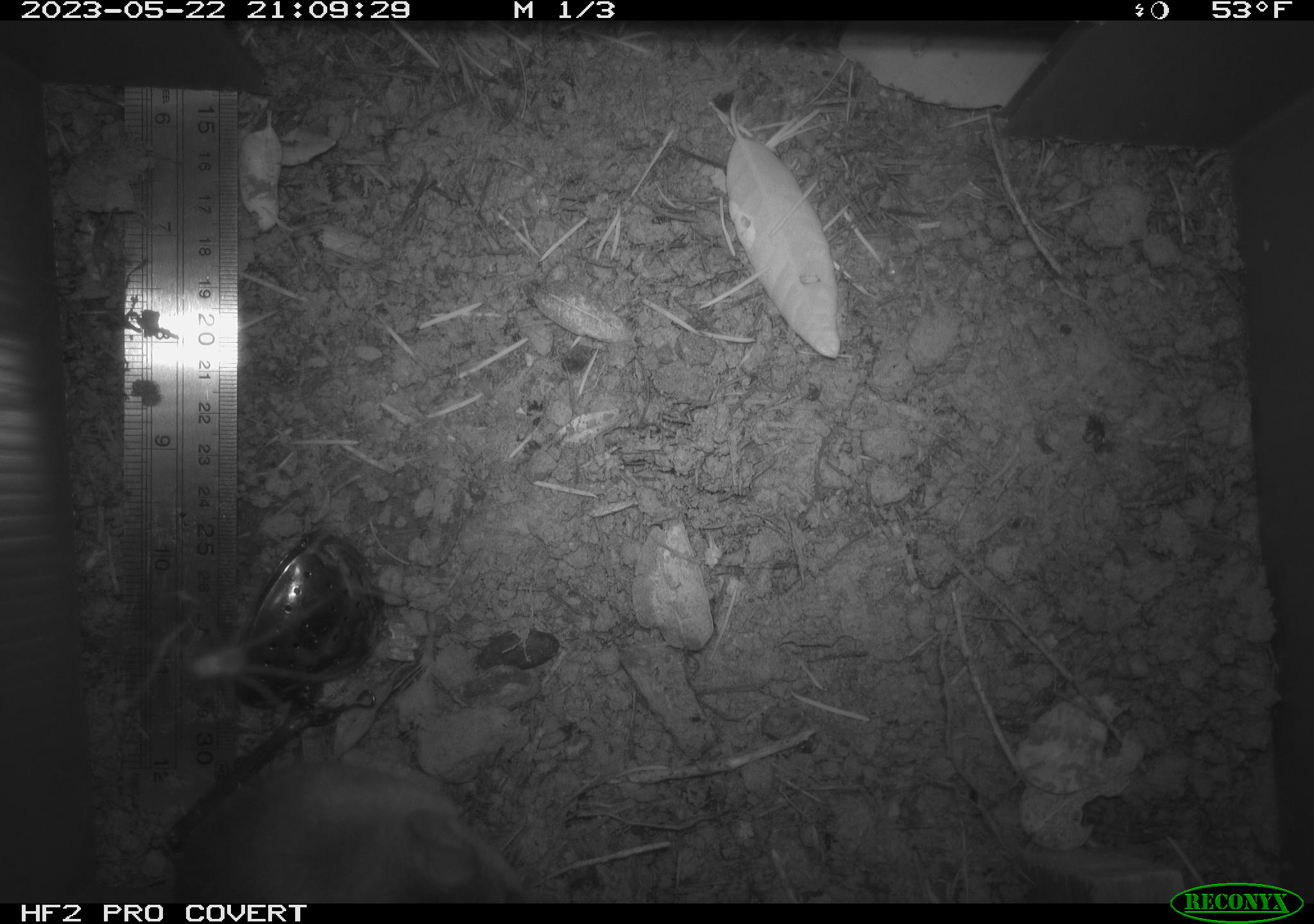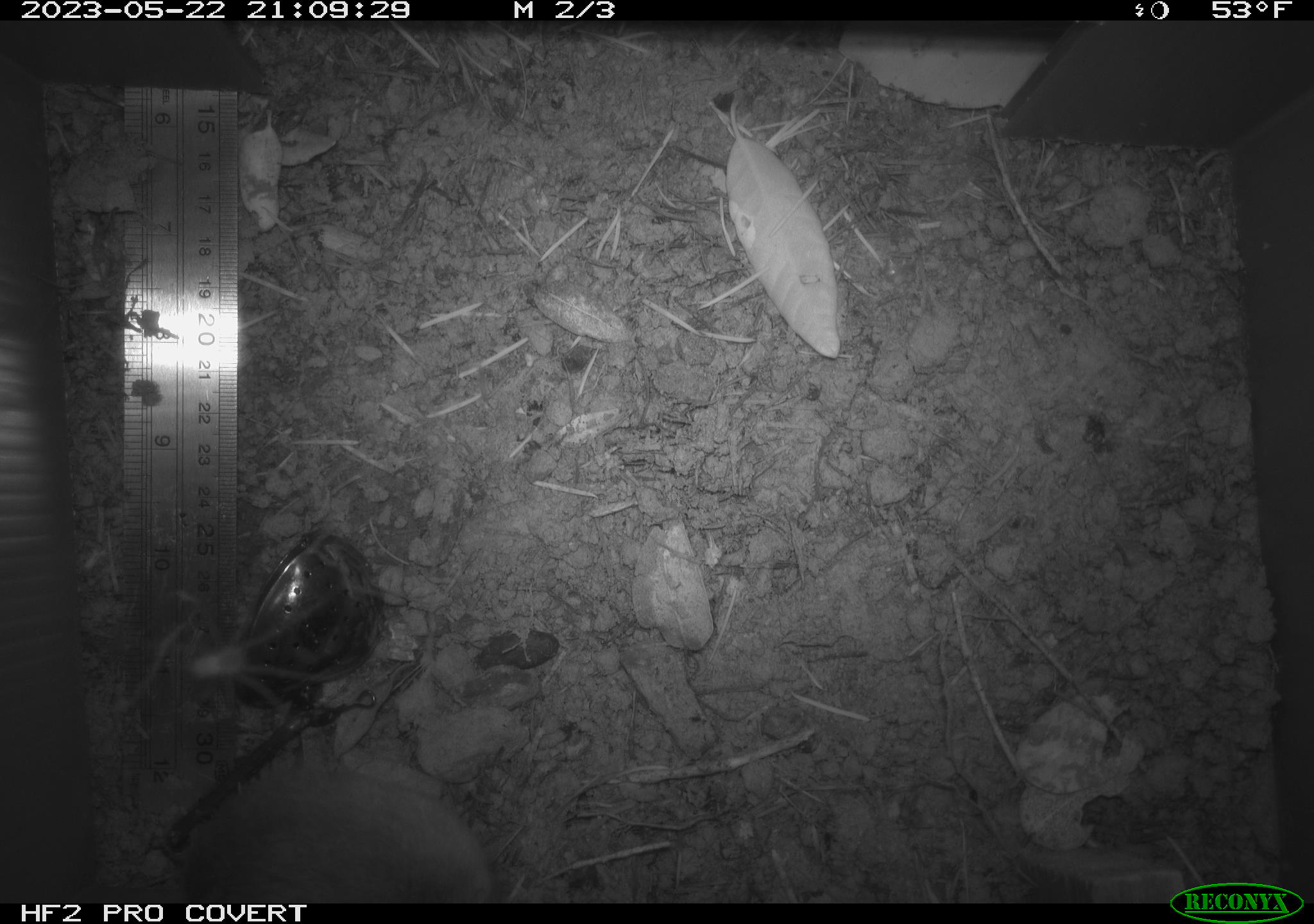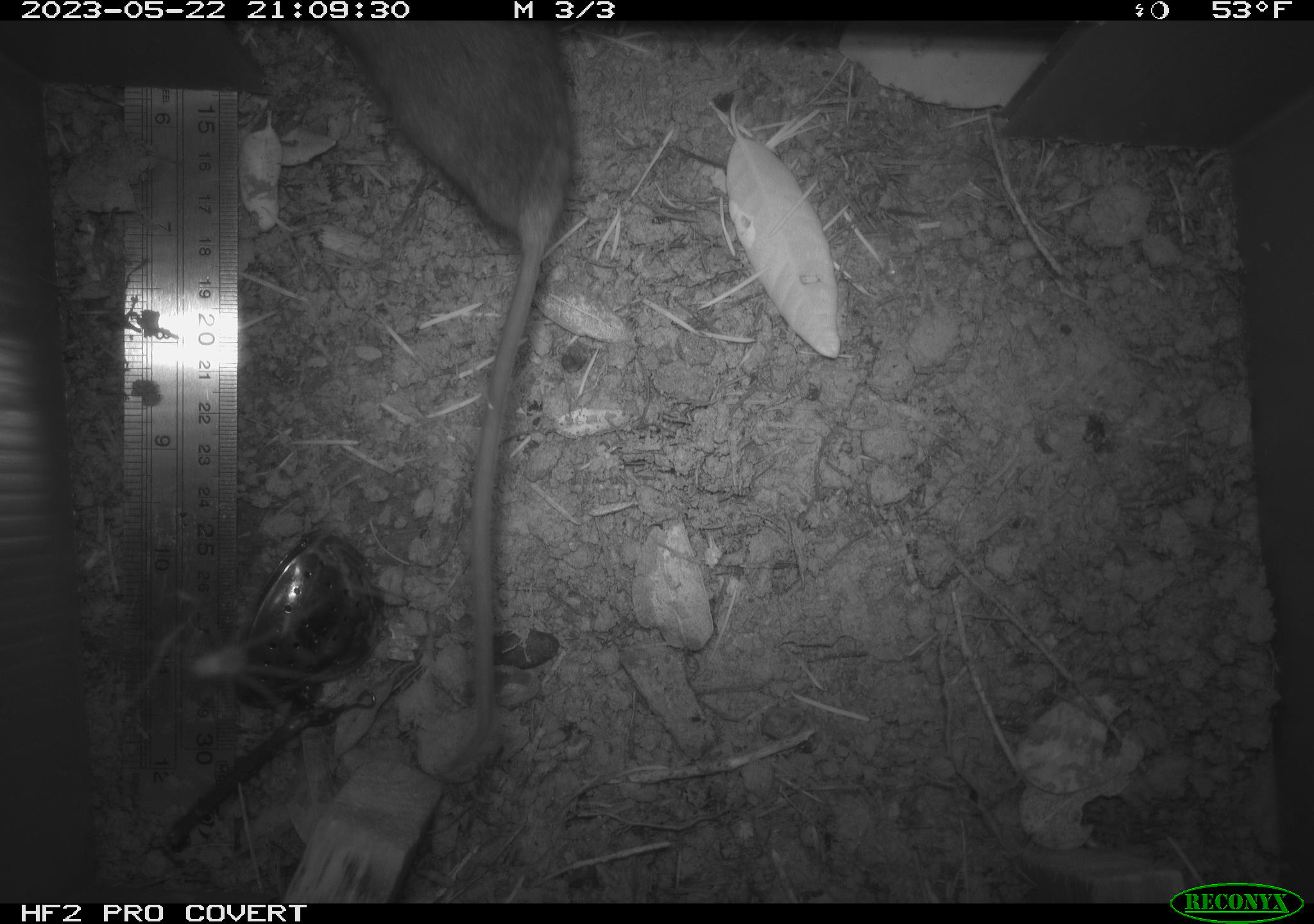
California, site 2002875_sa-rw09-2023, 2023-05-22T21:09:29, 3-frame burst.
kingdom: Animalia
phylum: Chordata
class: Mammalia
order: Rodentia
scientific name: Rodentia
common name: mouse species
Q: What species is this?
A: Mouse species (Rodentia).